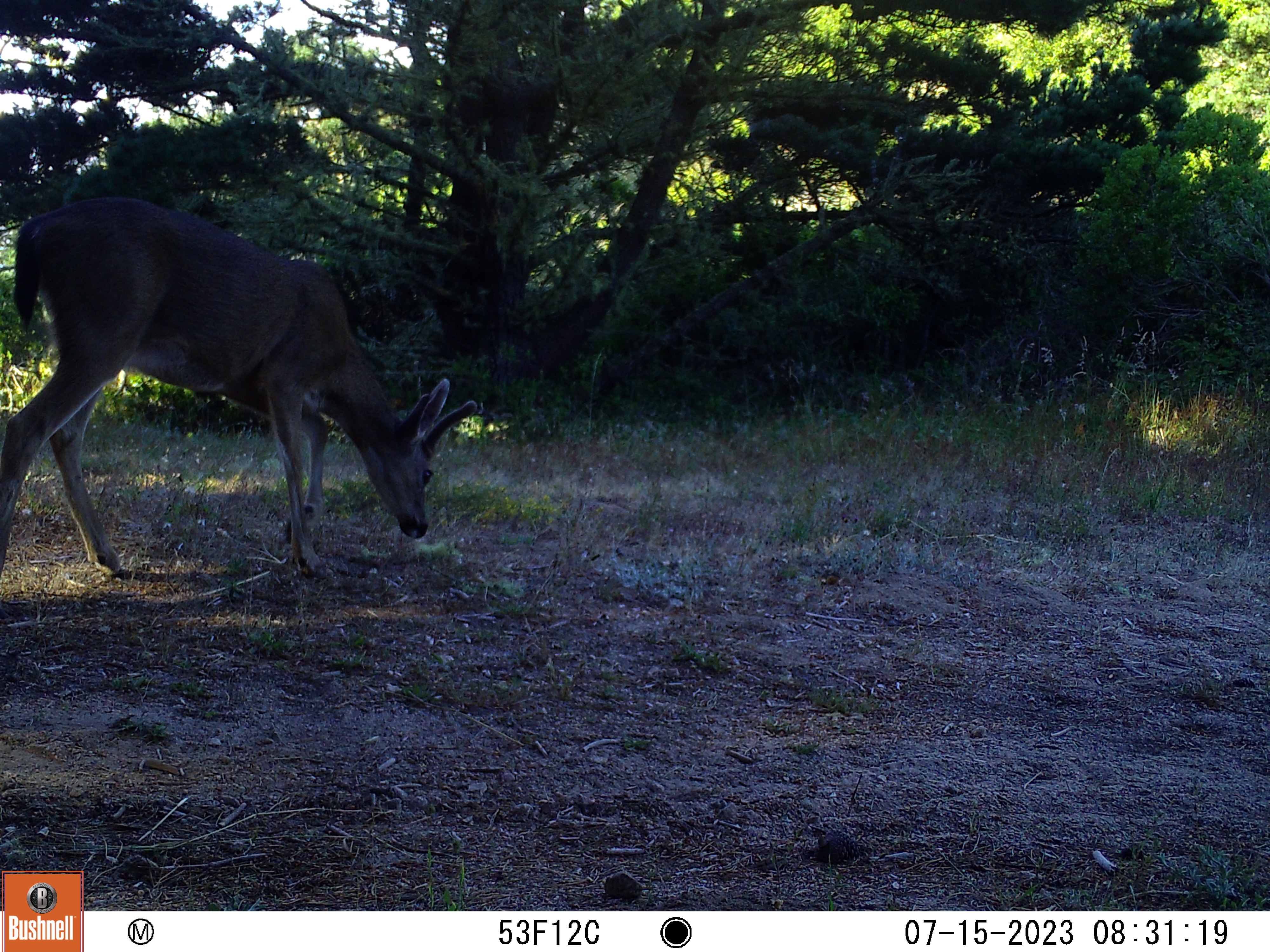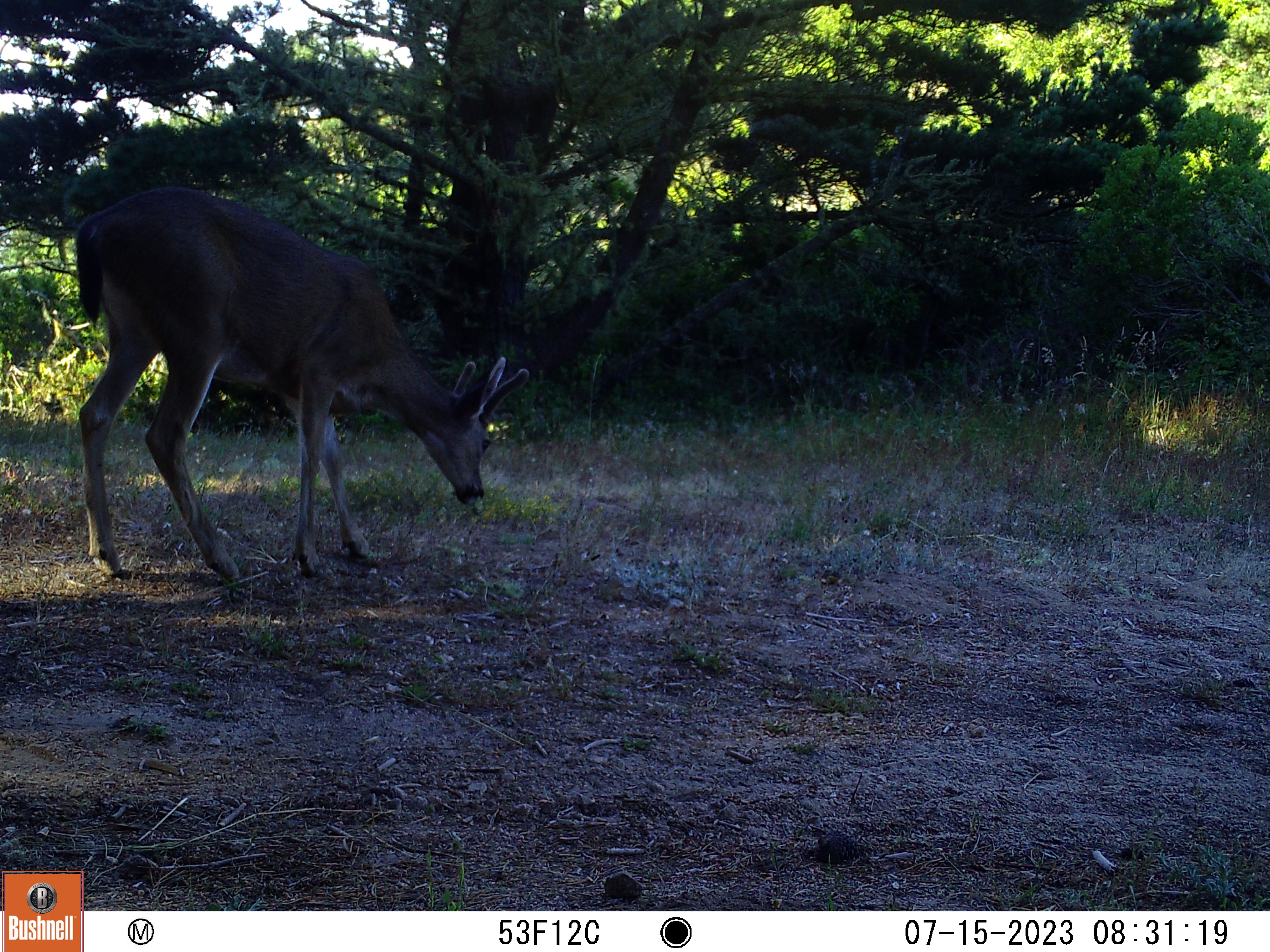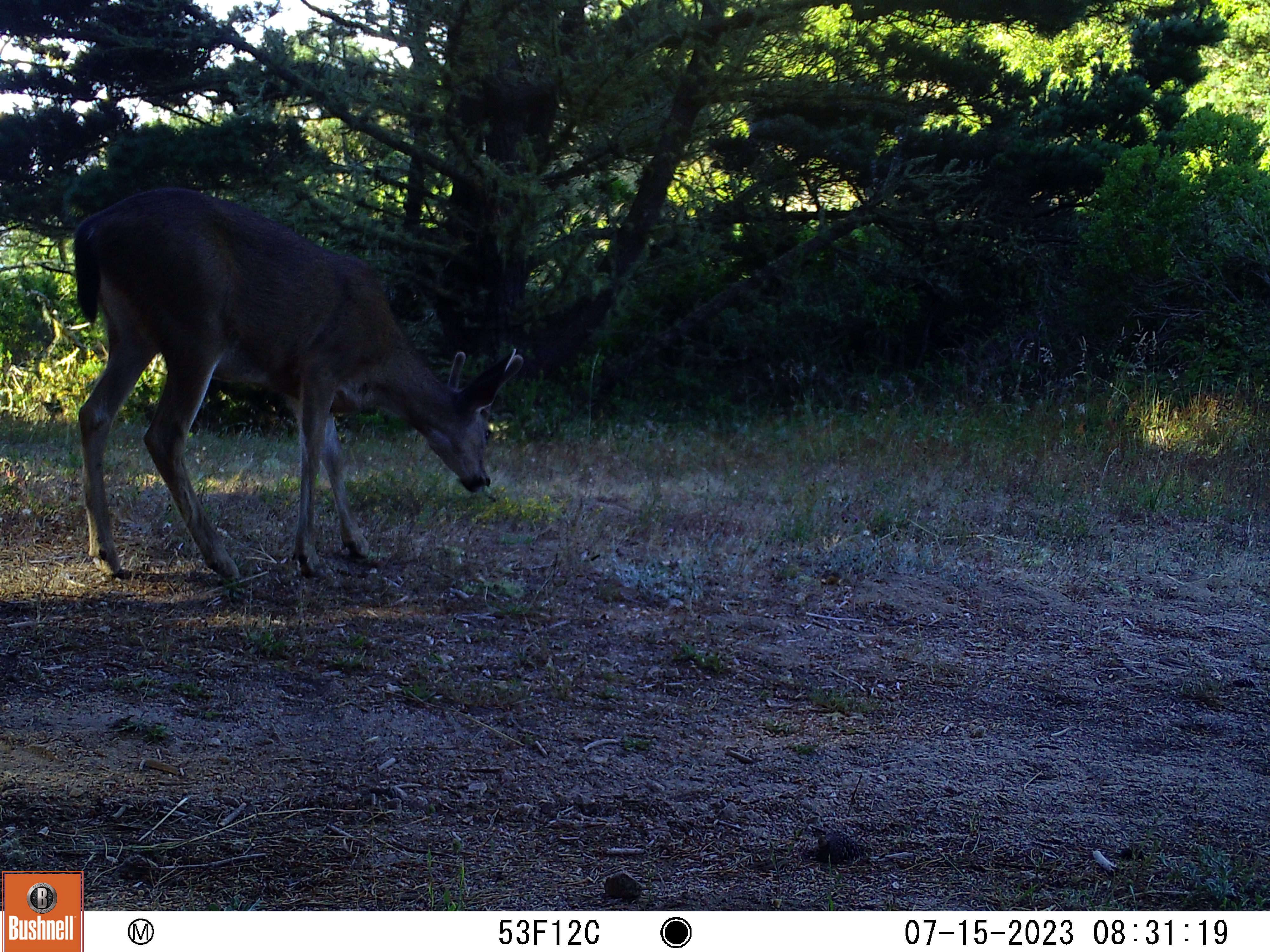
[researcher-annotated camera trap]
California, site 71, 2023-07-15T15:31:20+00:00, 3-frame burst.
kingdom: Animalia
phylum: Chordata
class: Mammalia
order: Artiodactyla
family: Cervidae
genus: Odocoileus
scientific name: Odocoileus hemionus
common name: mule deer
Mule deer (Odocoileus hemionus).